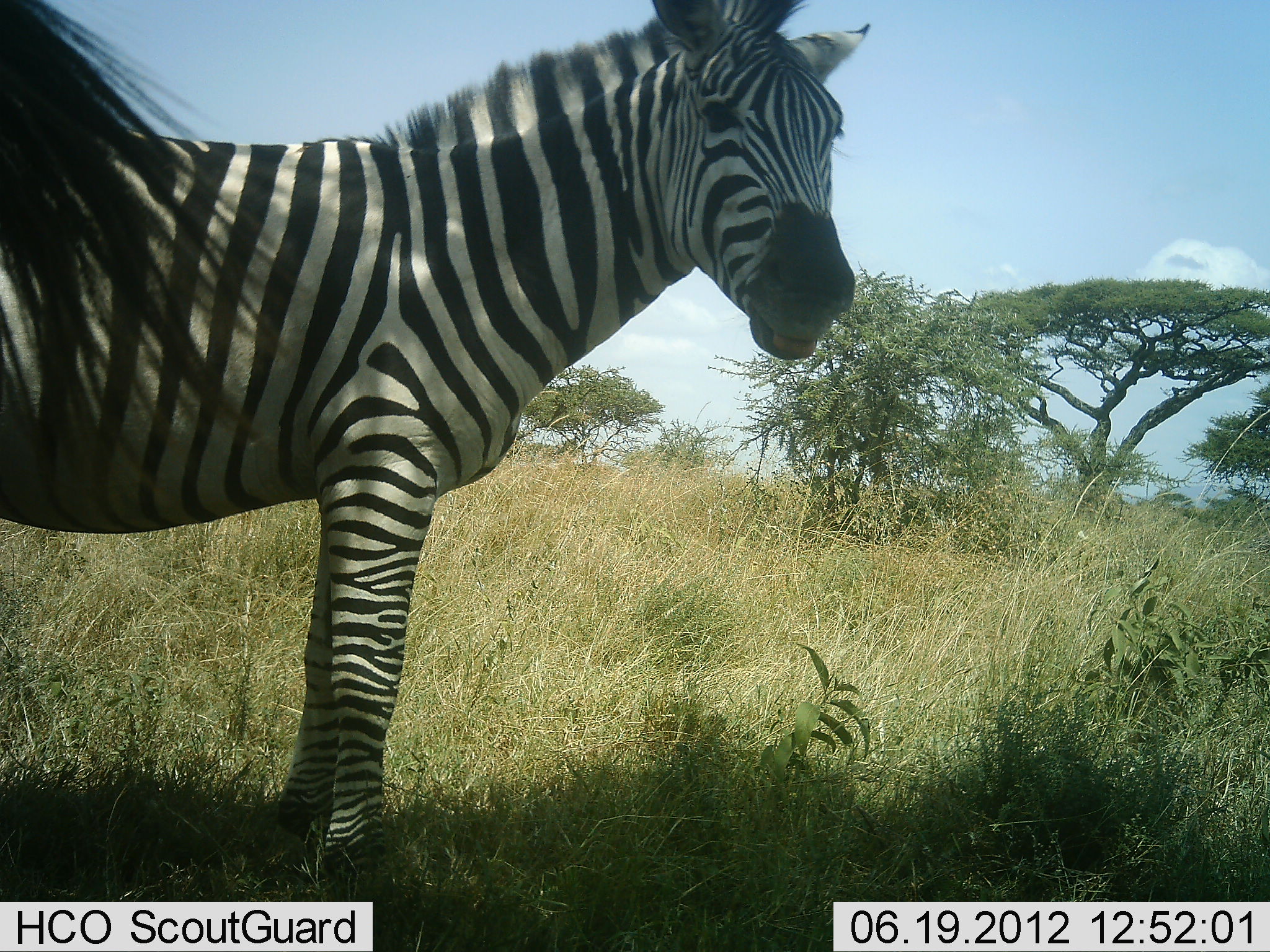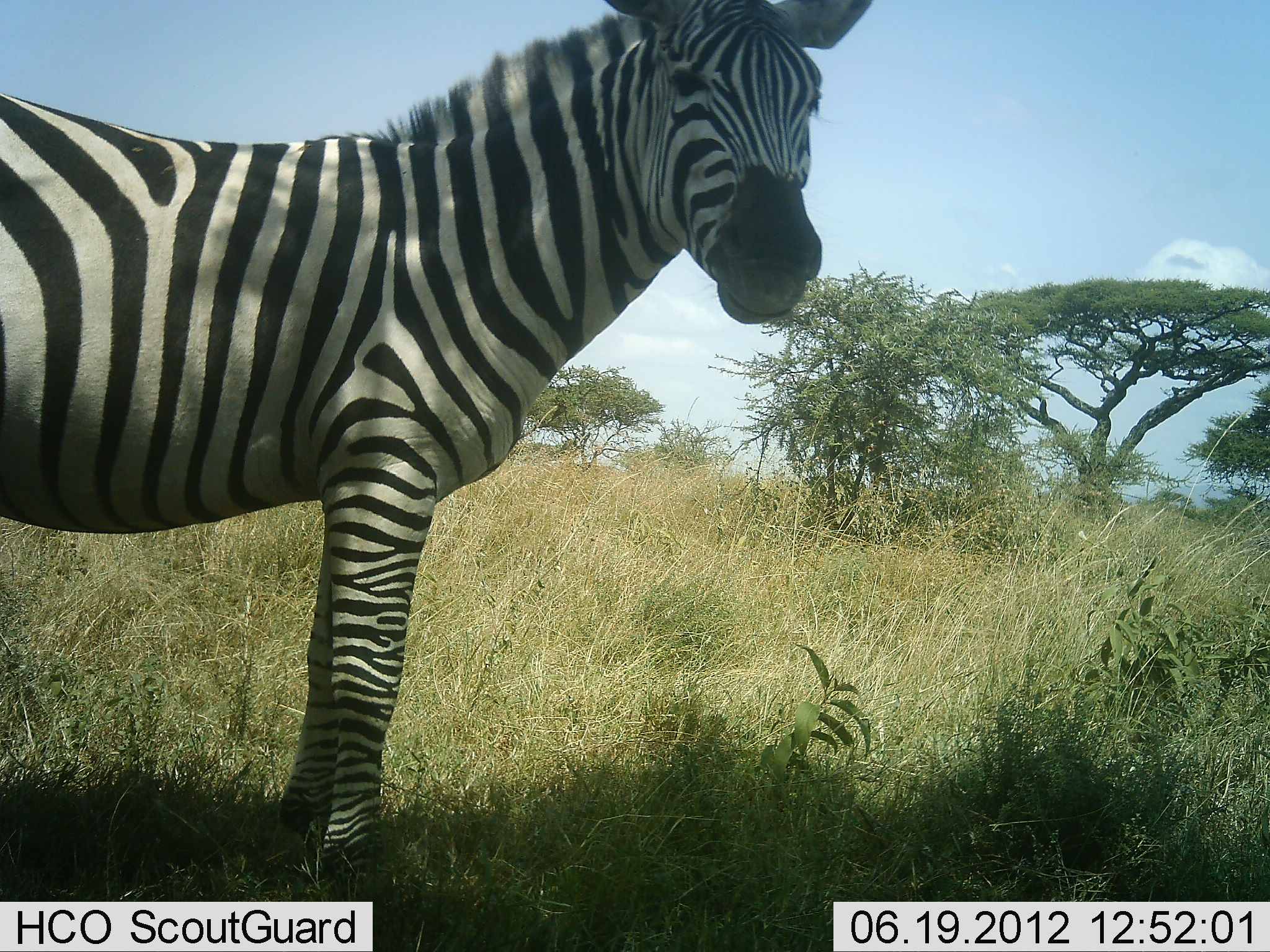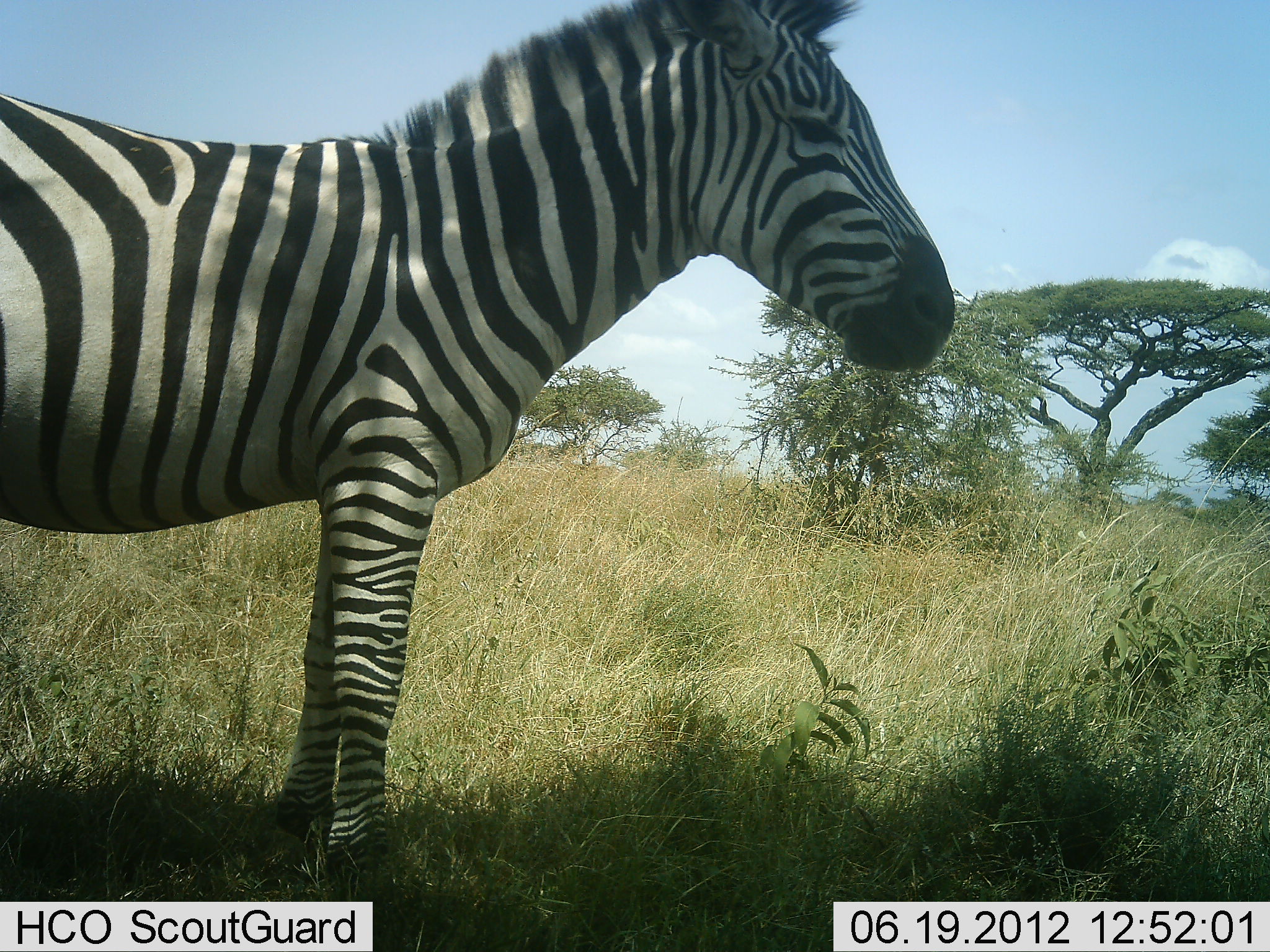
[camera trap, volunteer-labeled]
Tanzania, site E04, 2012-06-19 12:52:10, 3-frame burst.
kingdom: Animalia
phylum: Chordata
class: Mammalia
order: Perissodactyla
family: Equidae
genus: Equus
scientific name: Equus quagga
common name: plains zebra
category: zebra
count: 1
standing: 100%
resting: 10%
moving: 0%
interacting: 0%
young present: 0%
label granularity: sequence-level